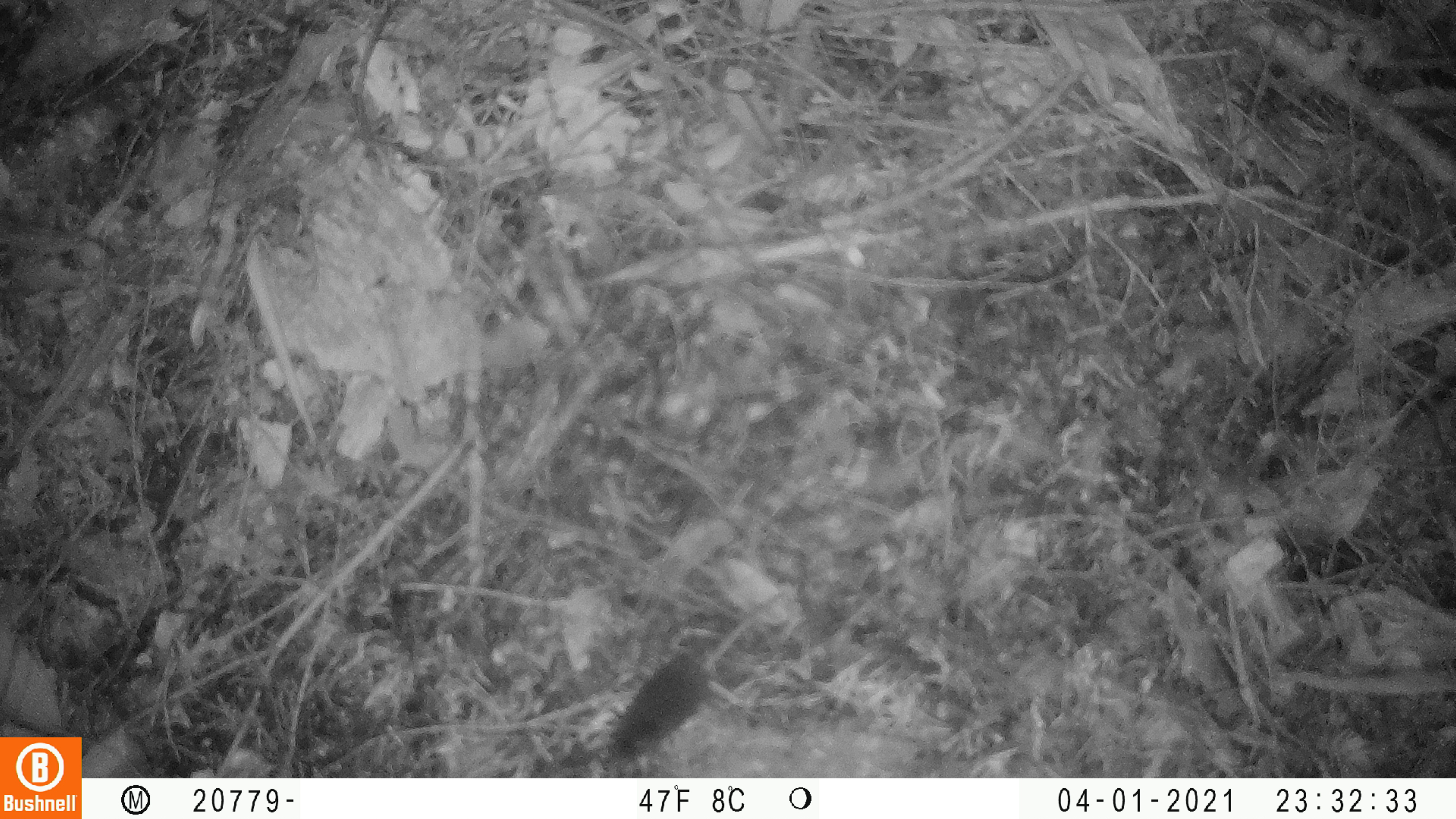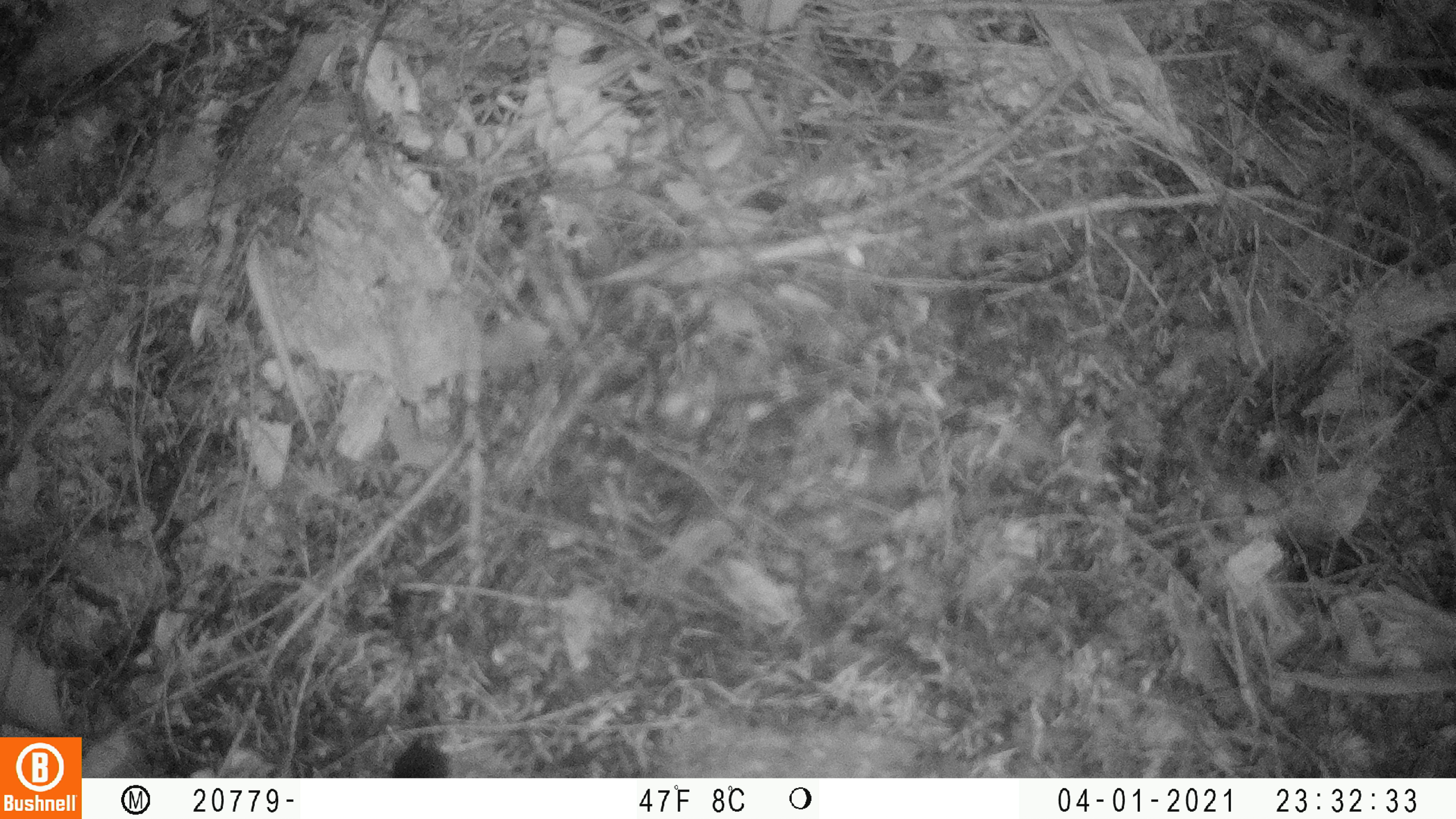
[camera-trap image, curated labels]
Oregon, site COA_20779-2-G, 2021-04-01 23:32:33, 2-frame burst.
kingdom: Animalia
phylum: Chordata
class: Mammalia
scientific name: Mammalia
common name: small mammal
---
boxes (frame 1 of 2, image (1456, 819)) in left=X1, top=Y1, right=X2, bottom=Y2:
small mammal: left=597, top=574, right=813, bottom=771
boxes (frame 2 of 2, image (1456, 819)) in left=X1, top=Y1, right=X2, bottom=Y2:
small mammal: left=360, top=692, right=477, bottom=776